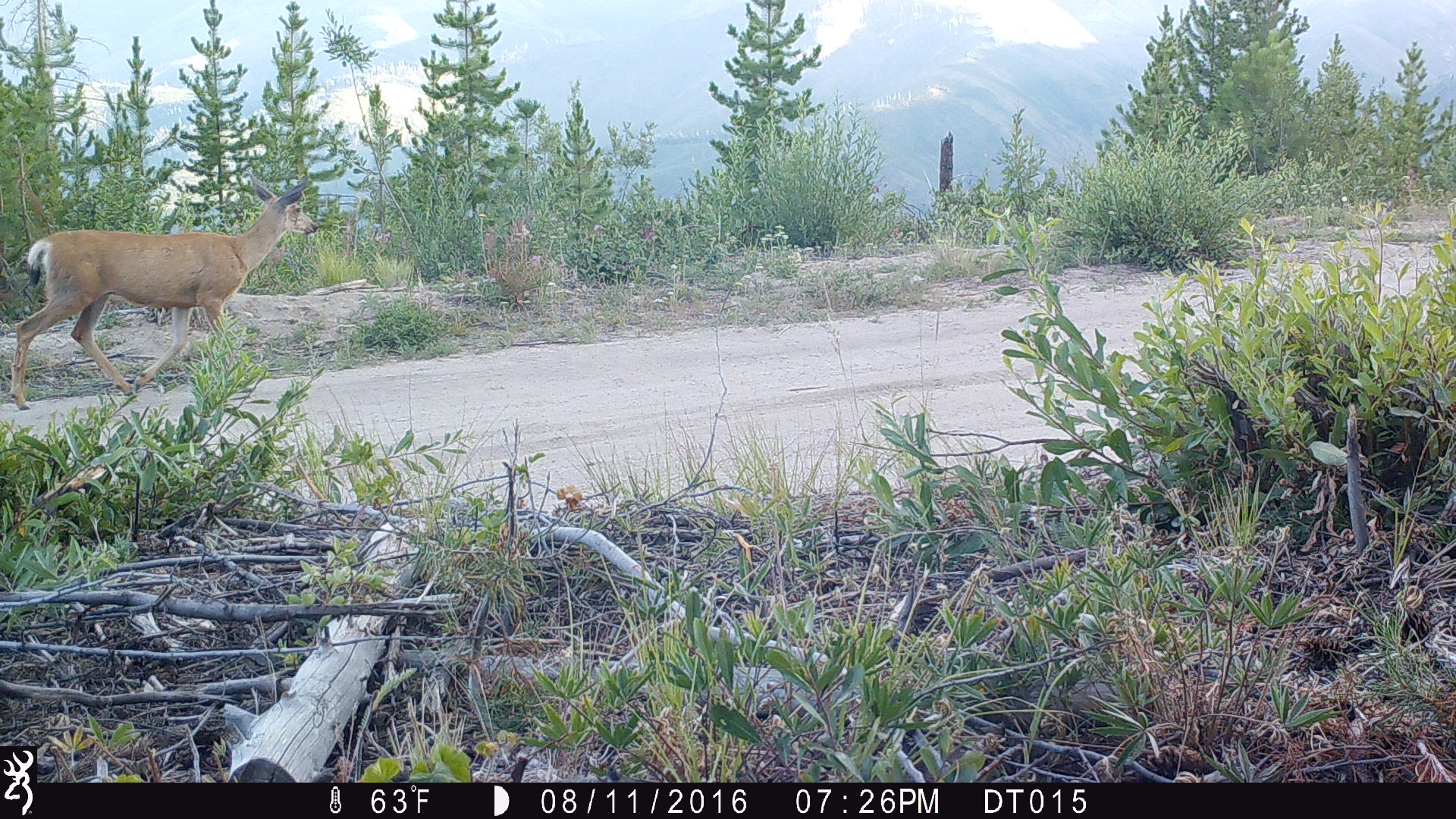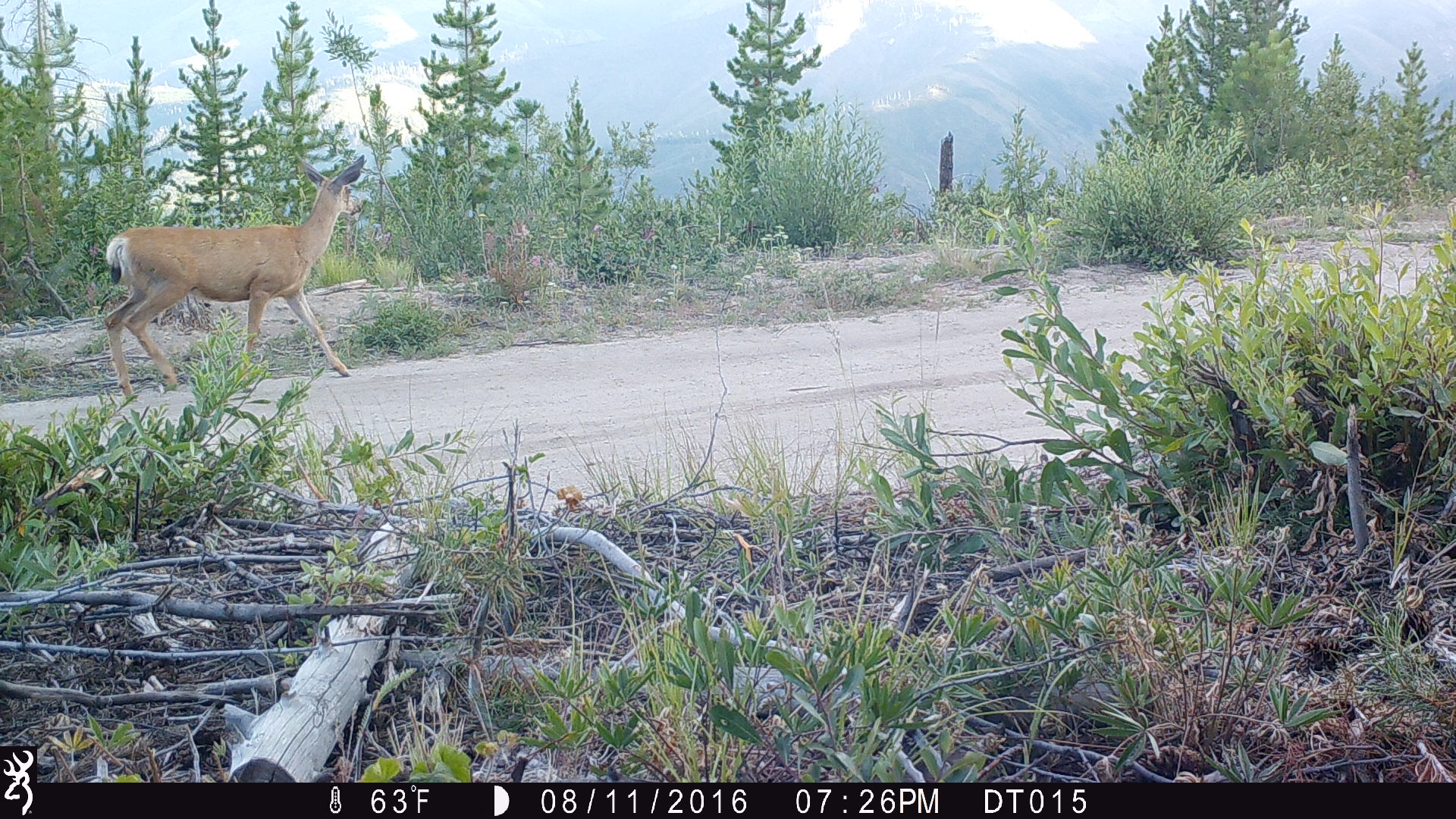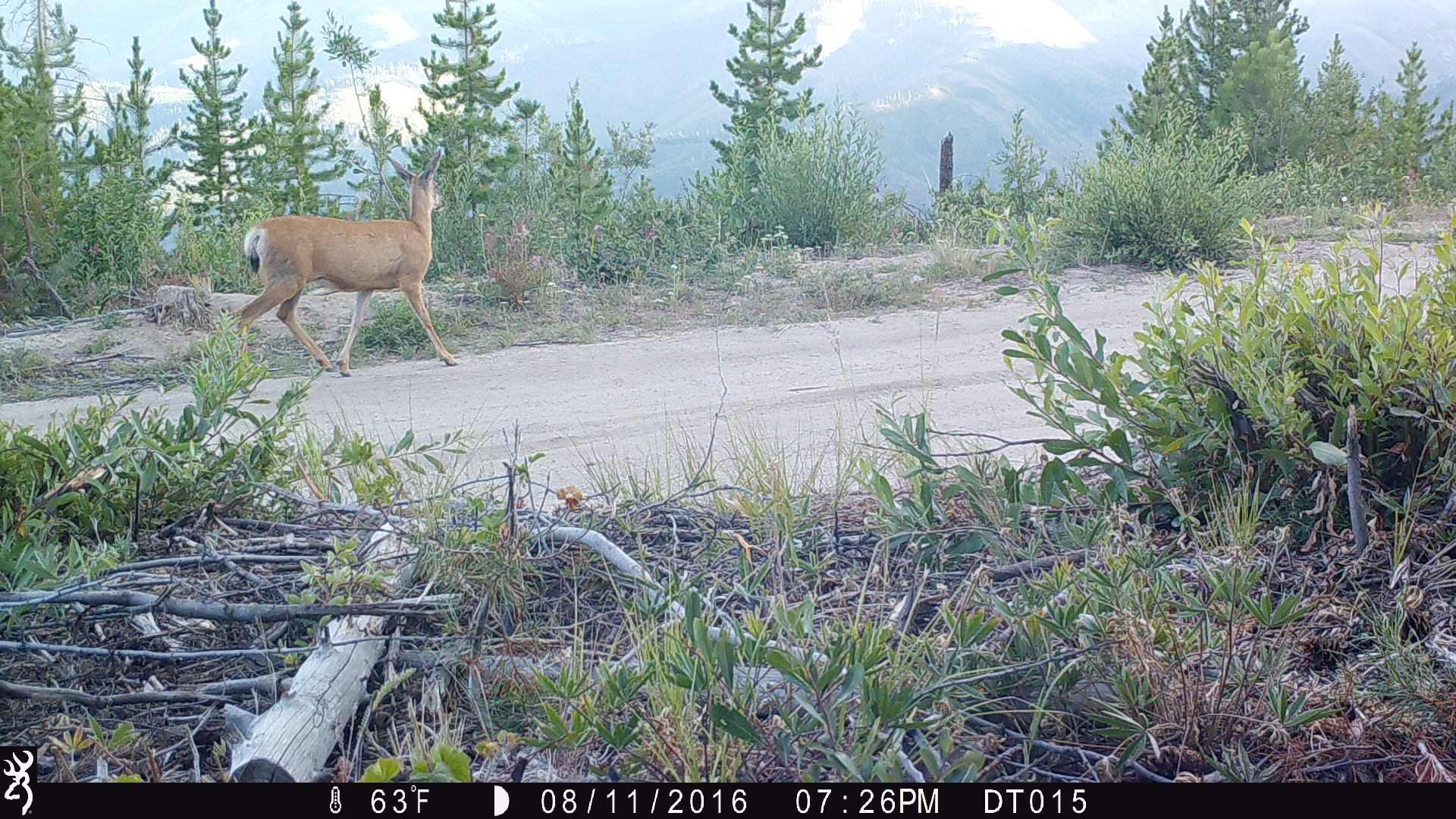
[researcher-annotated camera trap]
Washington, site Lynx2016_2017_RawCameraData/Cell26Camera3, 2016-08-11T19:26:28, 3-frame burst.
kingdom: Animalia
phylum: Chordata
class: Mammalia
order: Artiodactyla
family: Cervidae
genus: Odocoileus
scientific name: Odocoileus hemionus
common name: mule deer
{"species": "Odocoileus hemionus (mule deer)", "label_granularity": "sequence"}